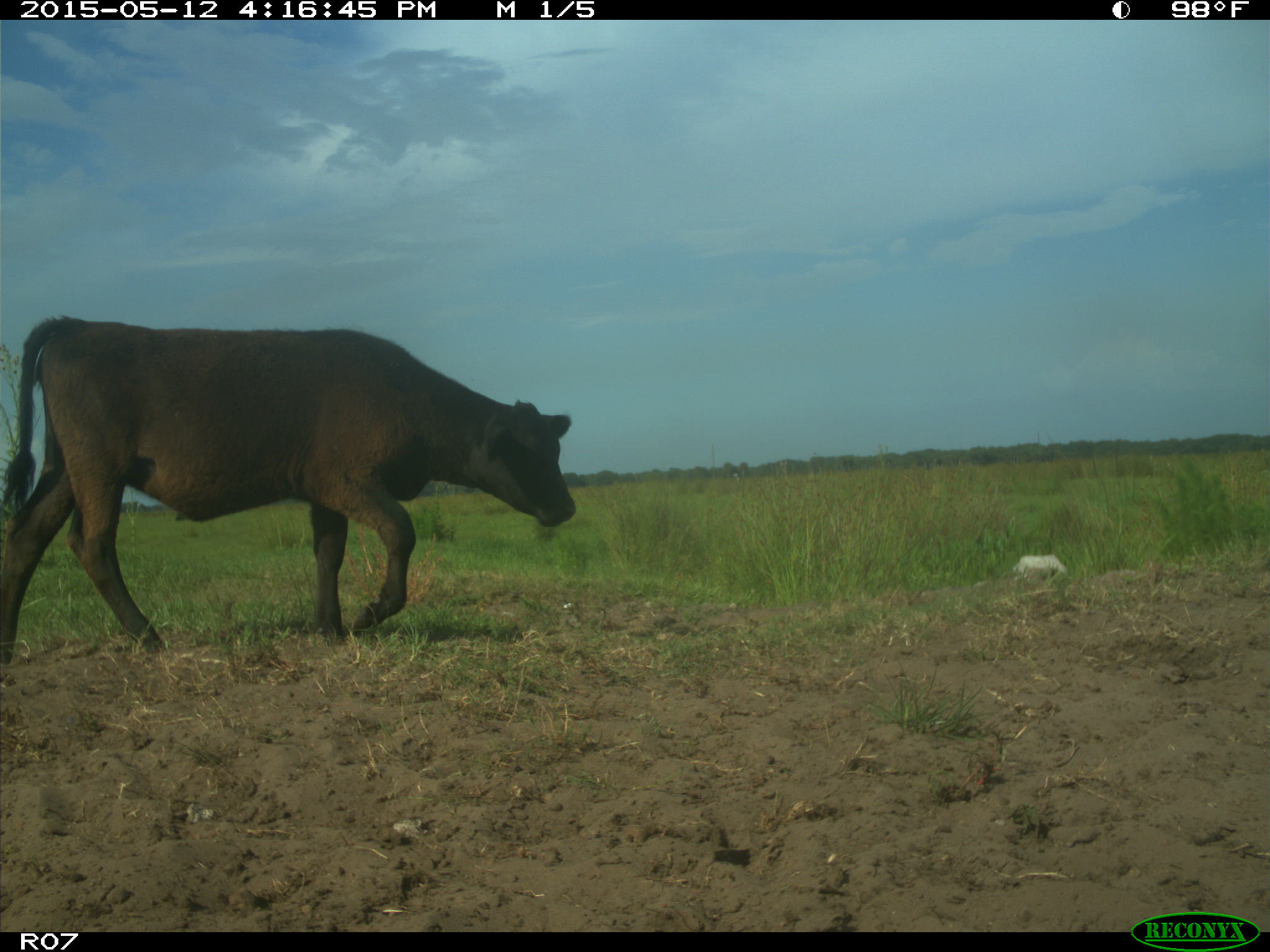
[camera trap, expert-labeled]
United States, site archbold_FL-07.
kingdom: Animalia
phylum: Chordata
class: Mammalia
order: Artiodactyla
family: Bovidae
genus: Bos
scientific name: Bos taurus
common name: domestic cow